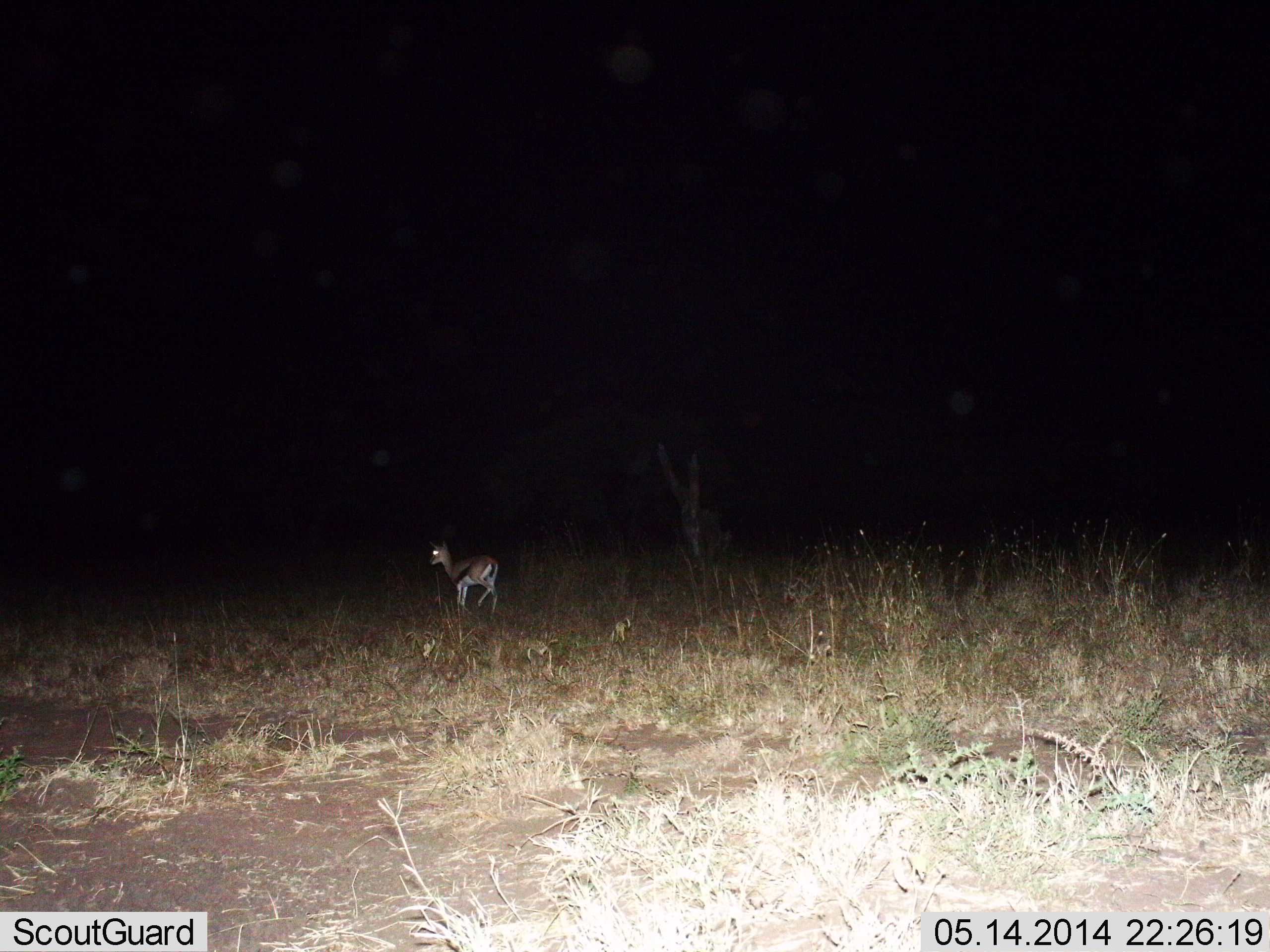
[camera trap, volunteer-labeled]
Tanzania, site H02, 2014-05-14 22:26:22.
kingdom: Animalia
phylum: Chordata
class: Mammalia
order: Artiodactyla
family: Bovidae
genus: Eudorcas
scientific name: Eudorcas thomsonii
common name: thomson's gazelle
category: gazellethomsons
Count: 1.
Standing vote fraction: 90%.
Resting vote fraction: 0%.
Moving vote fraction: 10%.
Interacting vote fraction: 0%.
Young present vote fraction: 10%.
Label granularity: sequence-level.